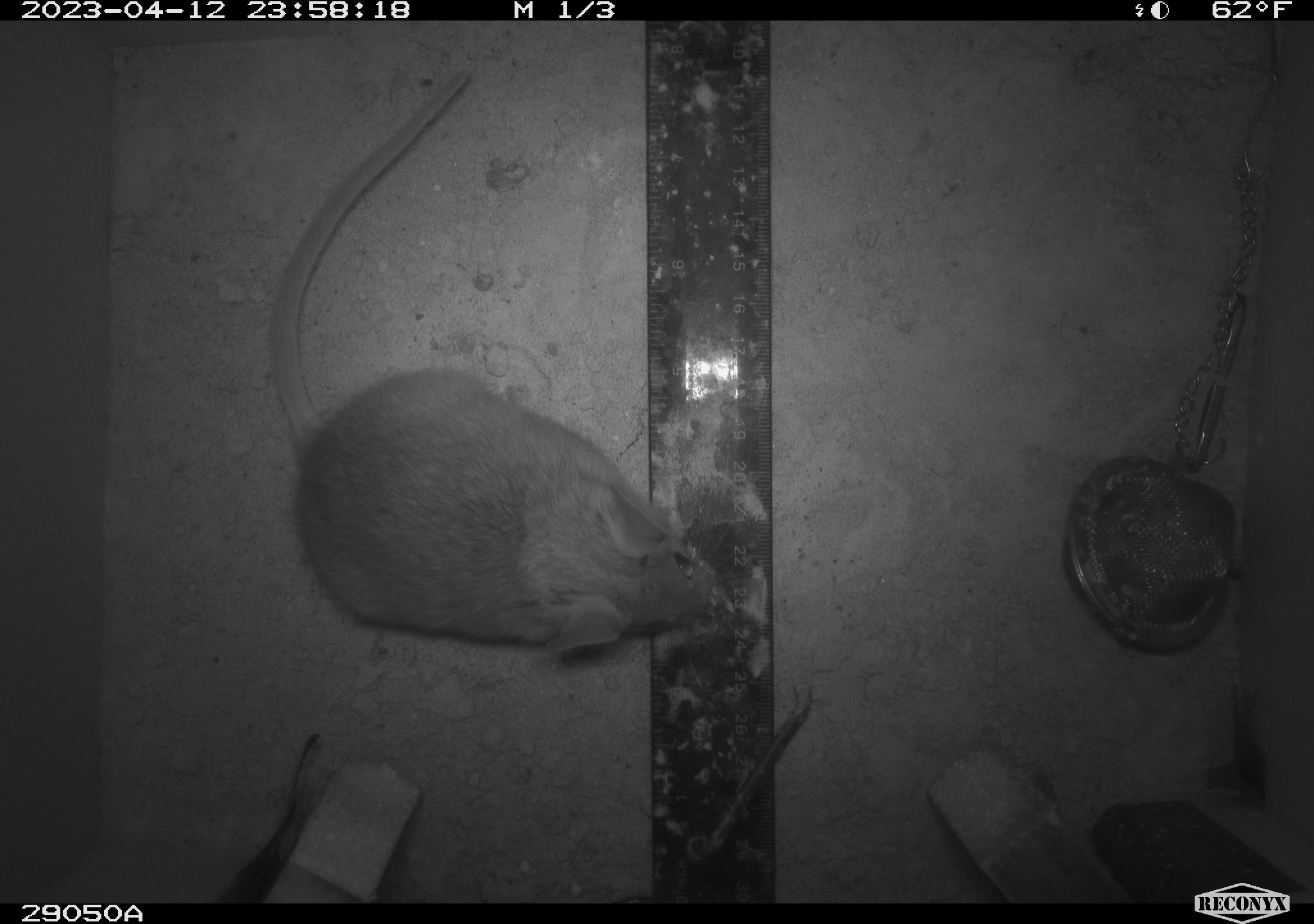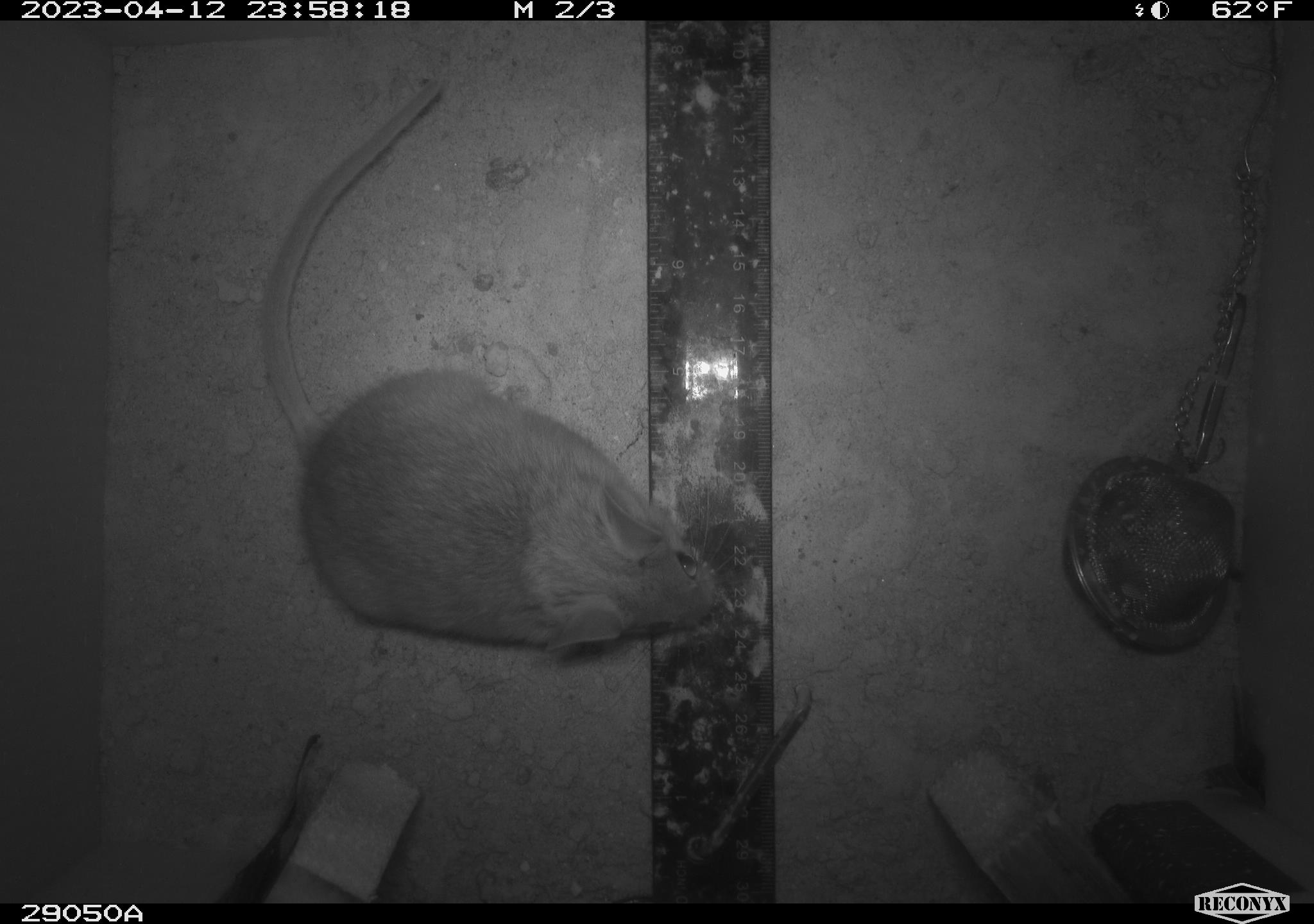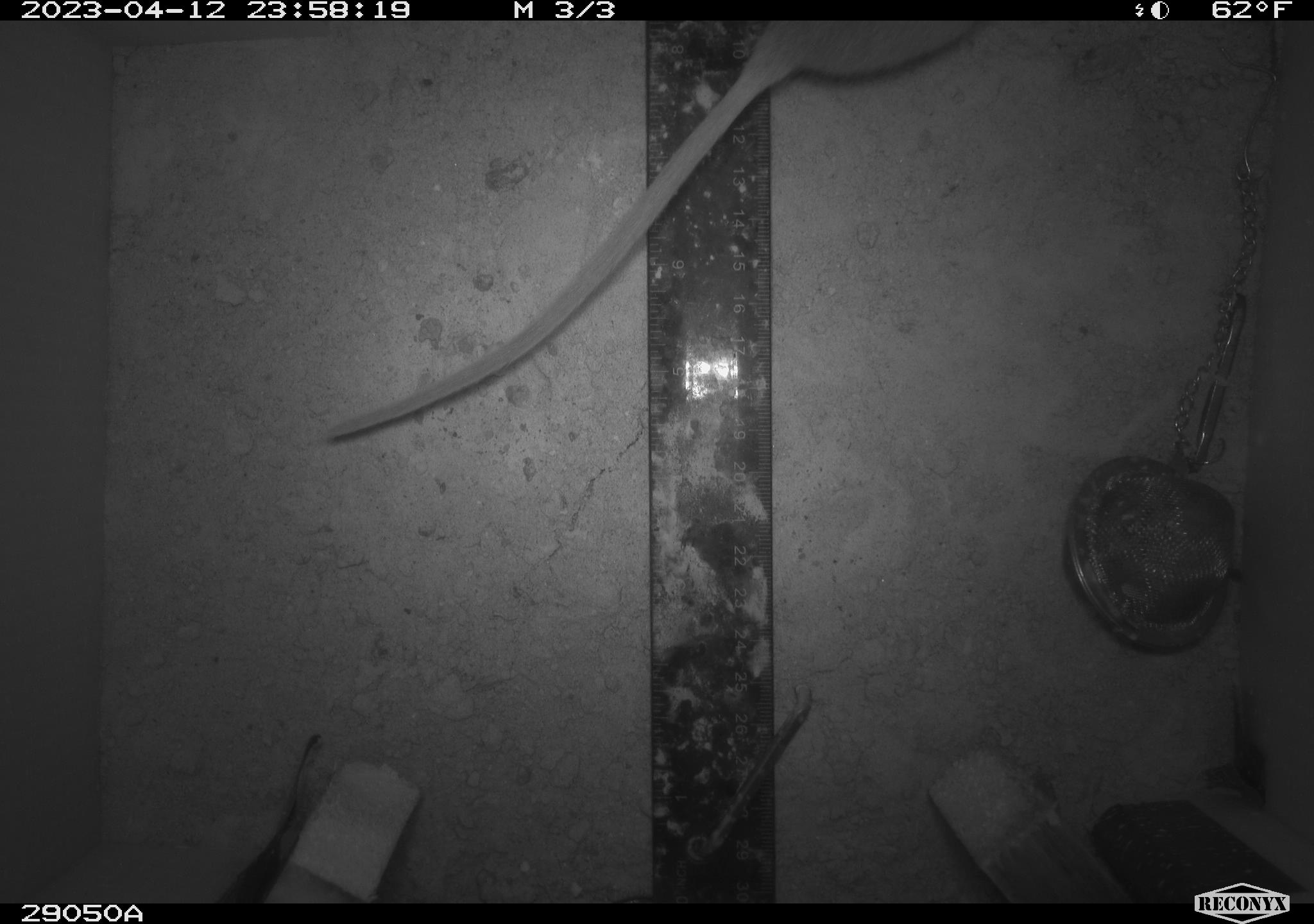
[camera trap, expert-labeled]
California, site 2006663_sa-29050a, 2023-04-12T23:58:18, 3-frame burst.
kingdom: Animalia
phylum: Chordata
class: Mammalia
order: Rodentia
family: Cricetidae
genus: Neotoma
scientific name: Neotoma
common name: pack rat or woodrat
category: neotoma species